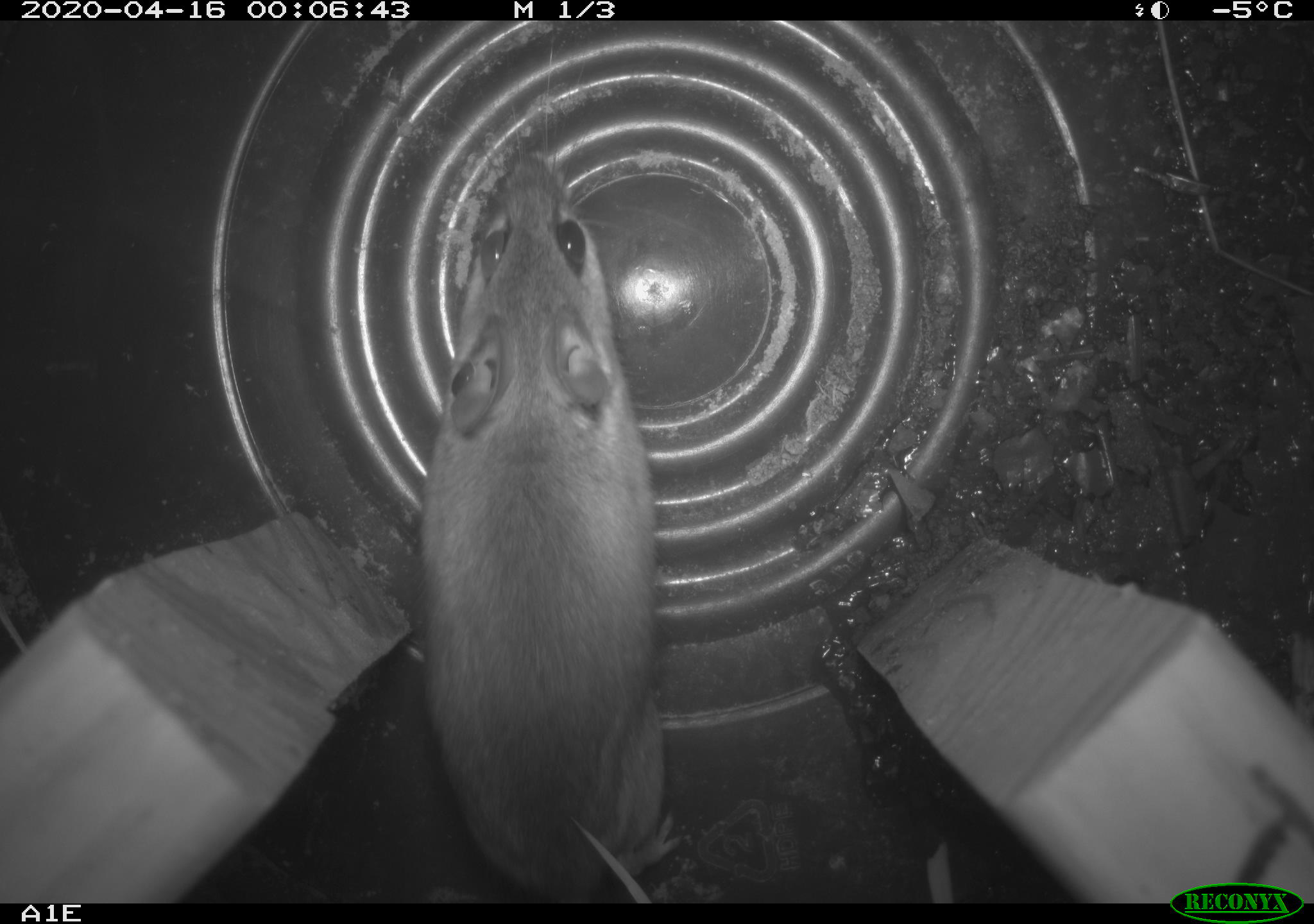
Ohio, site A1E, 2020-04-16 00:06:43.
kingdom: Animalia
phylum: Chordata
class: Mammalia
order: Rodentia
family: Cricetidae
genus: Peromyscus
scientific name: Peromyscus leucopus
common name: white-footed mouse